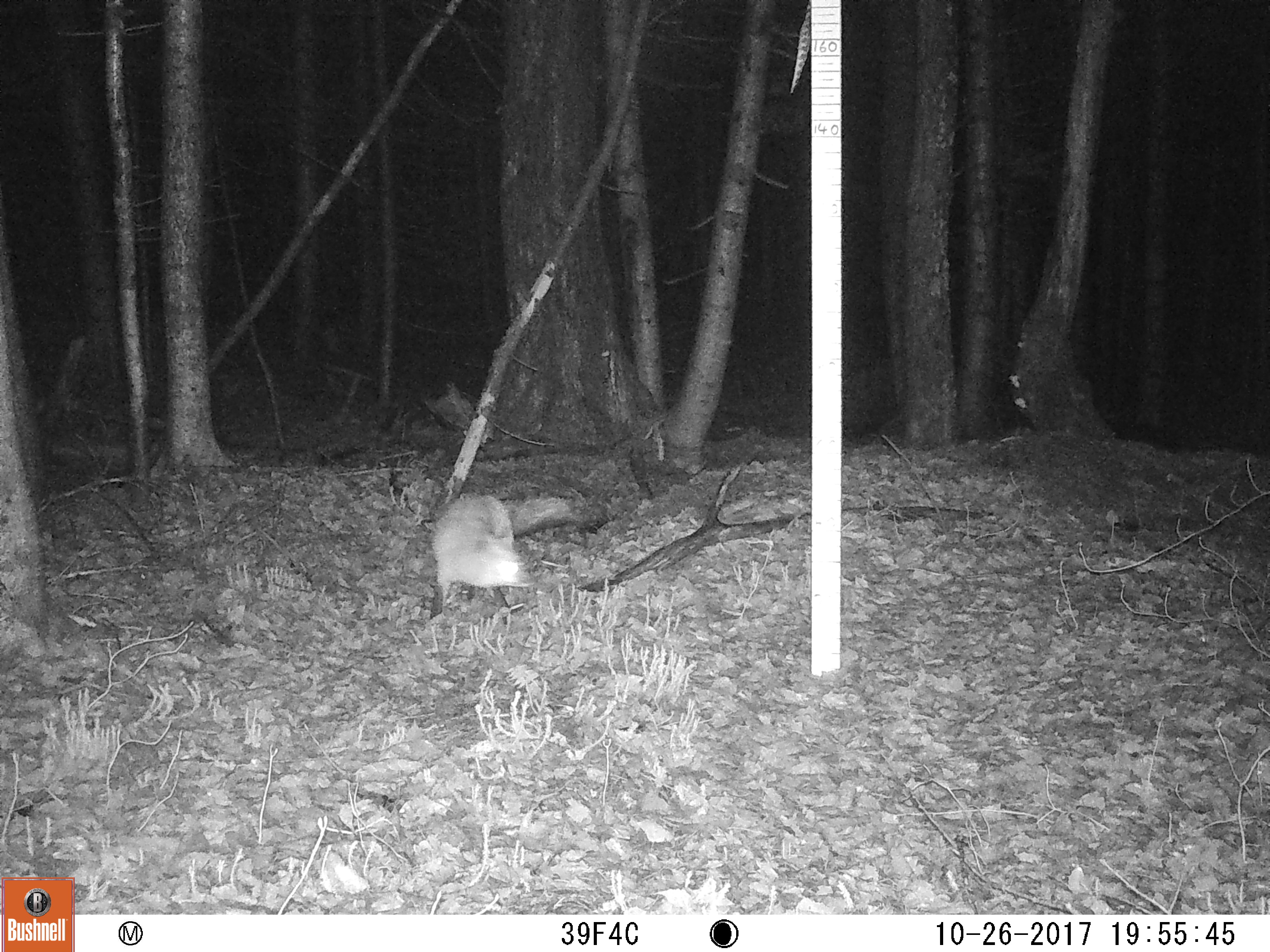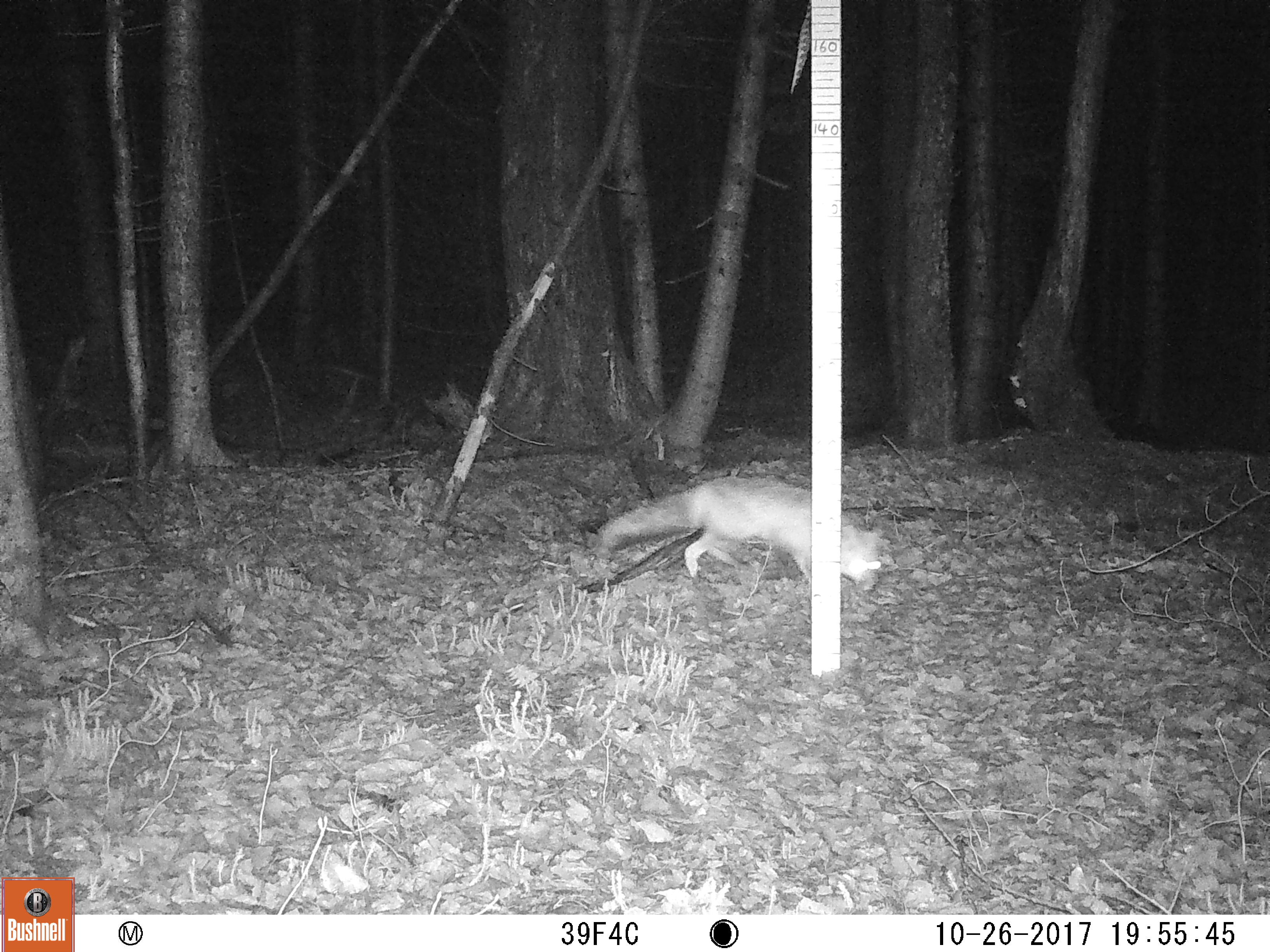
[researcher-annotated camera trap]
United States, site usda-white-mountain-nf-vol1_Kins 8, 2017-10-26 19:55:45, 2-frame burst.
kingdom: Animalia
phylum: Chordata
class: Mammalia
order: Carnivora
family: Canidae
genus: Vulpes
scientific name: Vulpes vulpes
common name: red fox